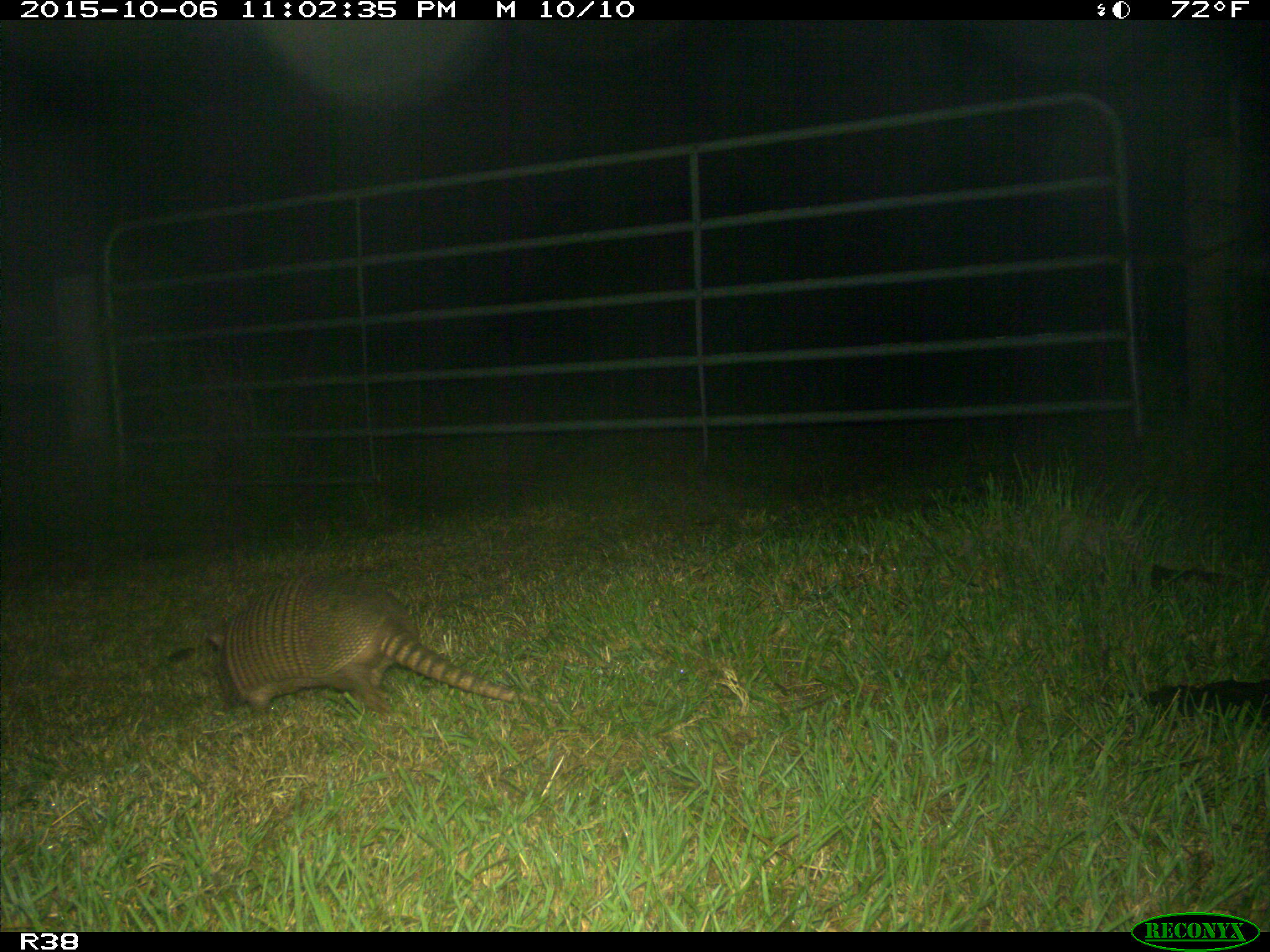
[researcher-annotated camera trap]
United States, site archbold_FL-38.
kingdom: Animalia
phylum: Chordata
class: Mammalia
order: Cingulata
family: Dasypodidae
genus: Dasypus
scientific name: Dasypus novemcinctus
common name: nine-banded armadillo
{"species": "Dasypus novemcinctus (nine-banded armadillo)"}